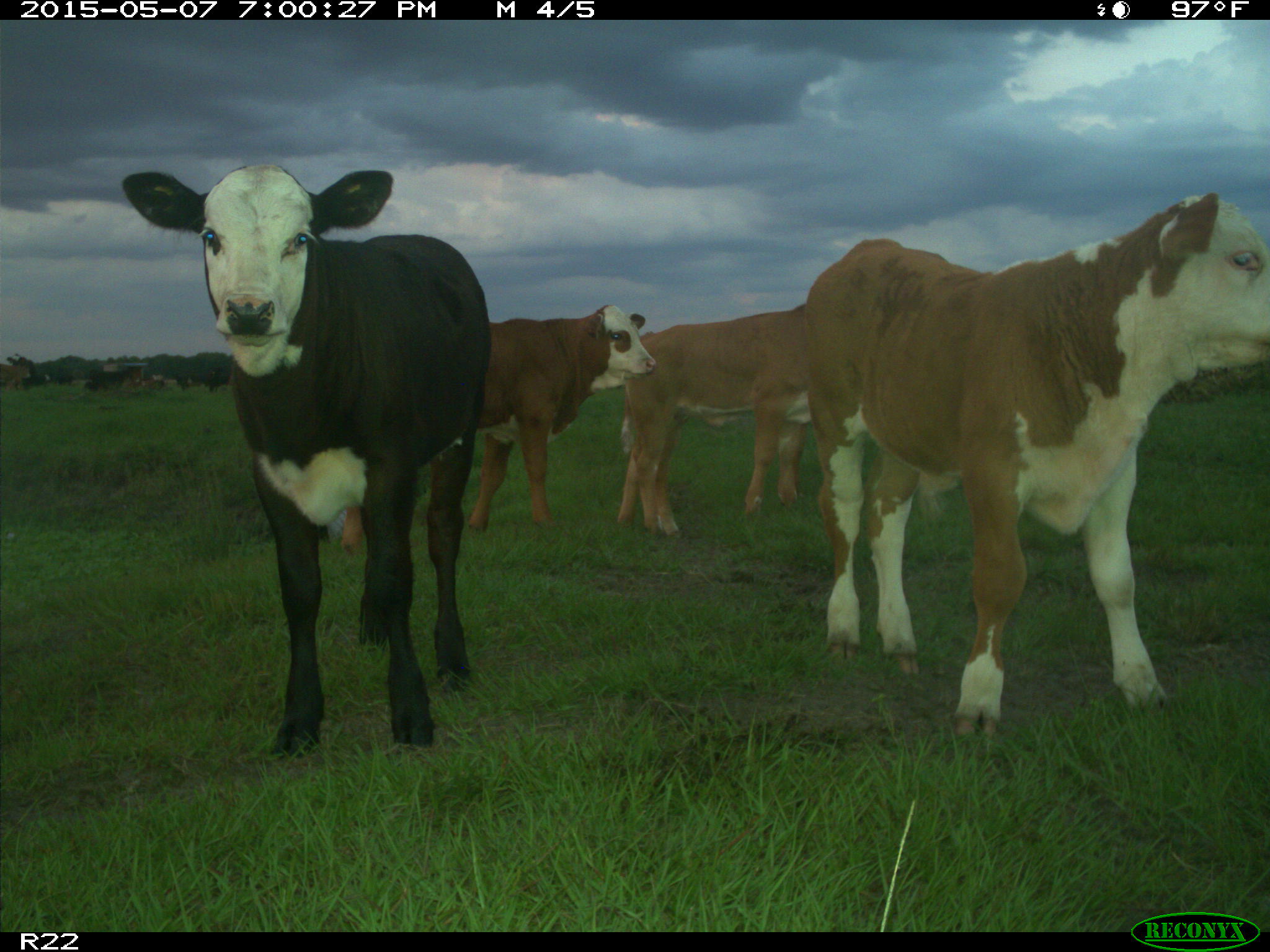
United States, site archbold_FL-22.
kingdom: Animalia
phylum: Chordata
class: Mammalia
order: Artiodactyla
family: Bovidae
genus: Bos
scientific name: Bos taurus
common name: domestic cow